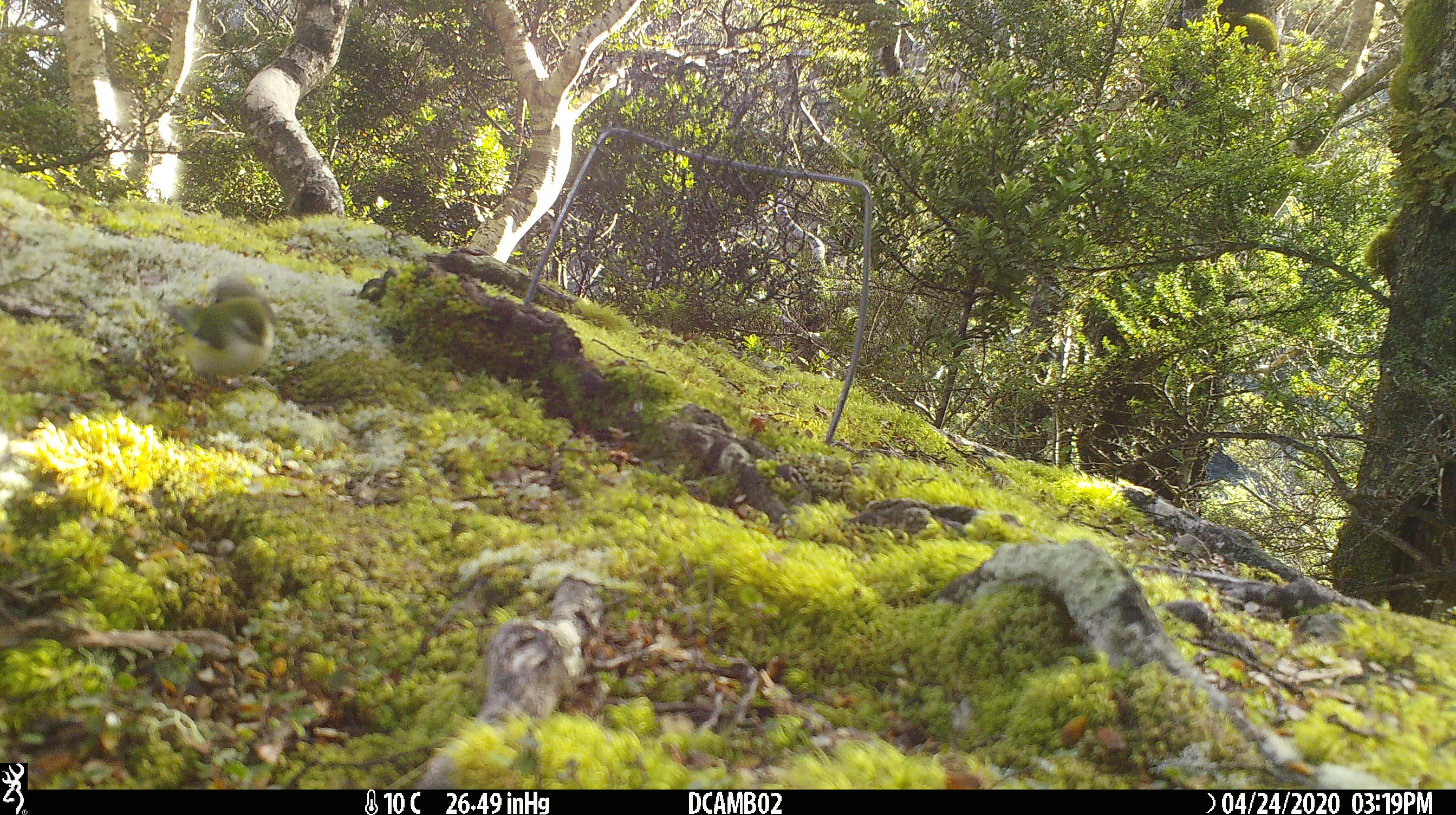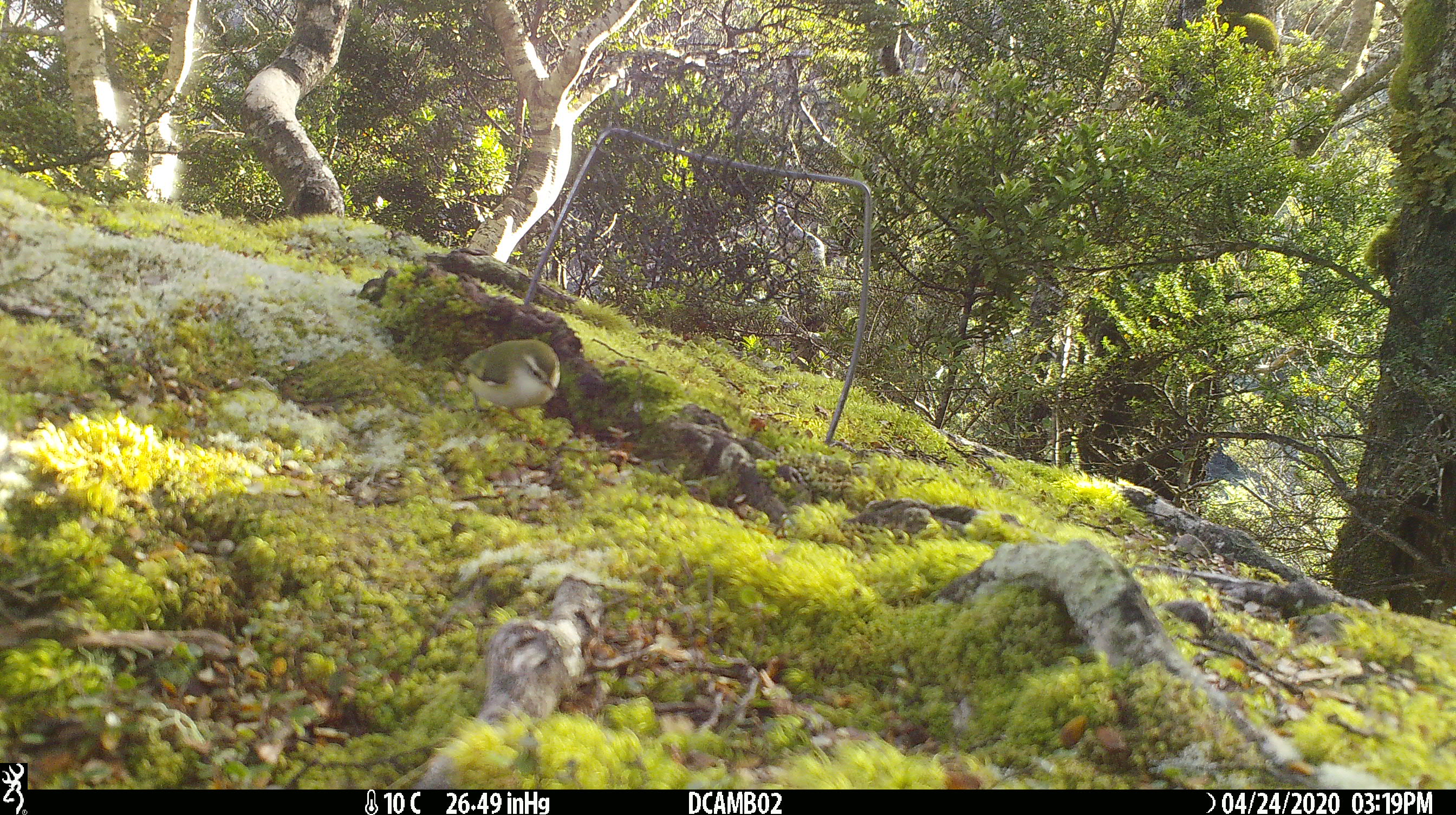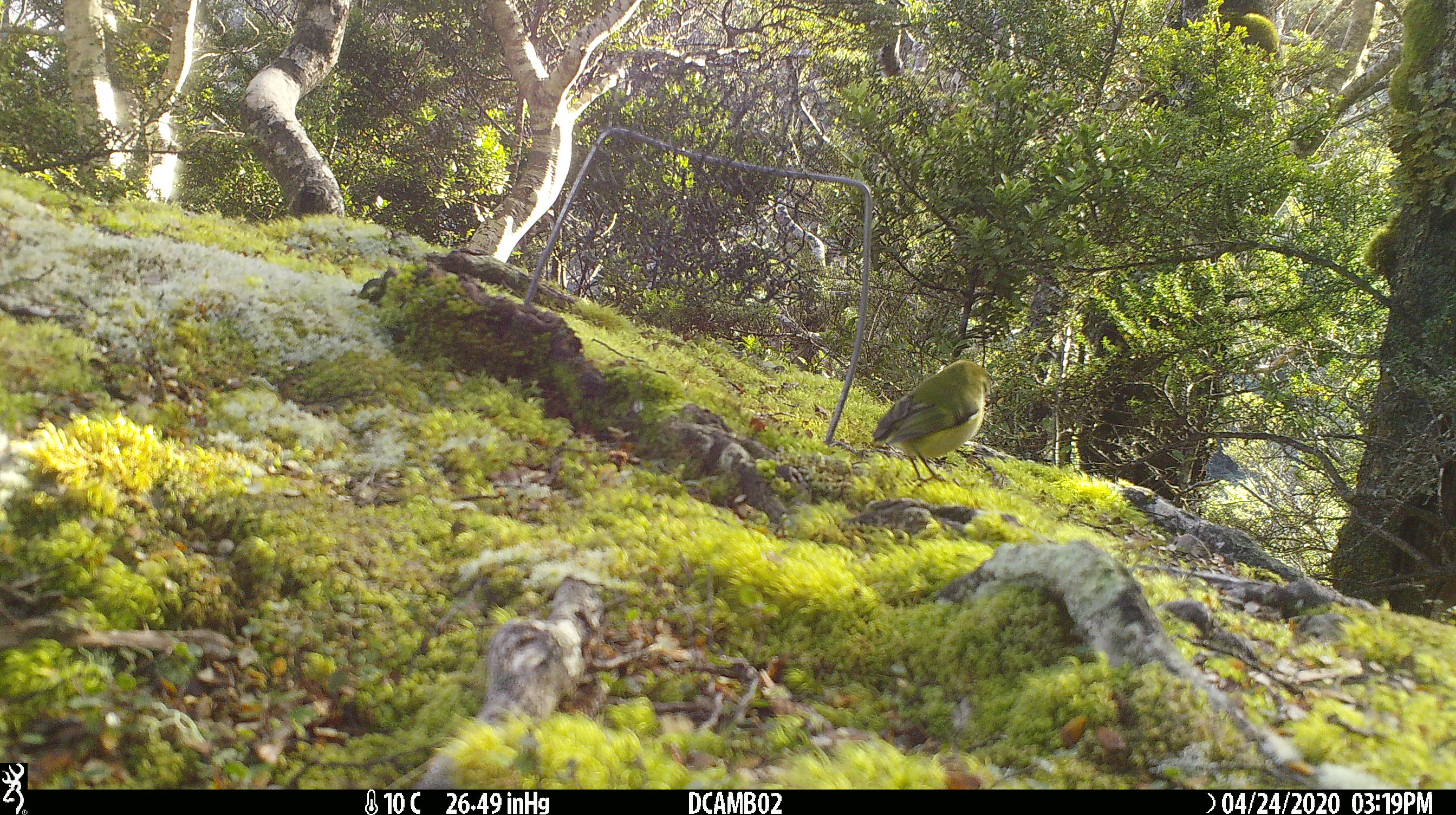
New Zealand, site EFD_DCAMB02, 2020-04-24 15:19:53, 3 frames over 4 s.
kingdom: Animalia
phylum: Chordata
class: Aves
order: Passeriformes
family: Acanthisittidae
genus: Acanthisitta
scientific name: Acanthisitta chloris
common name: rifleman